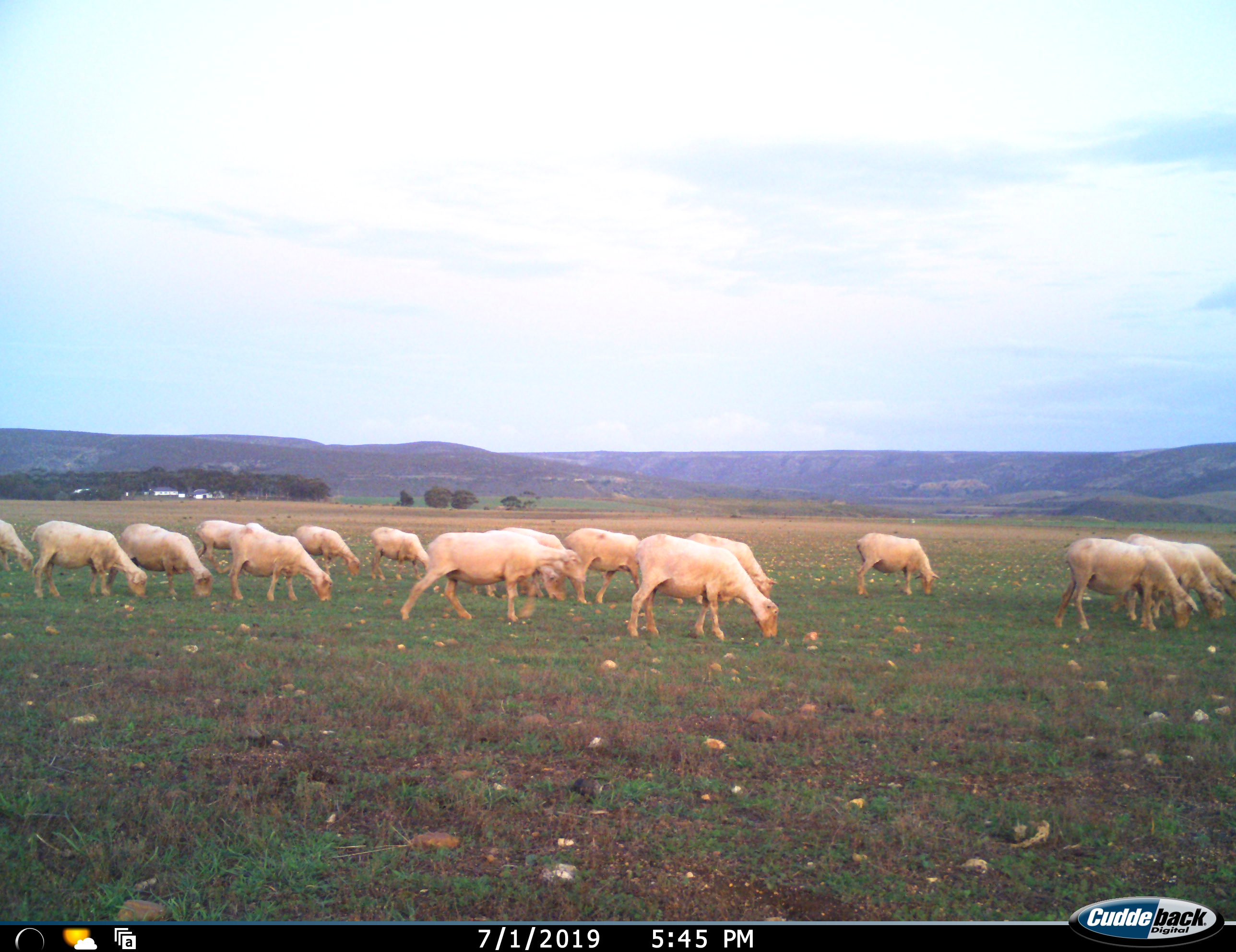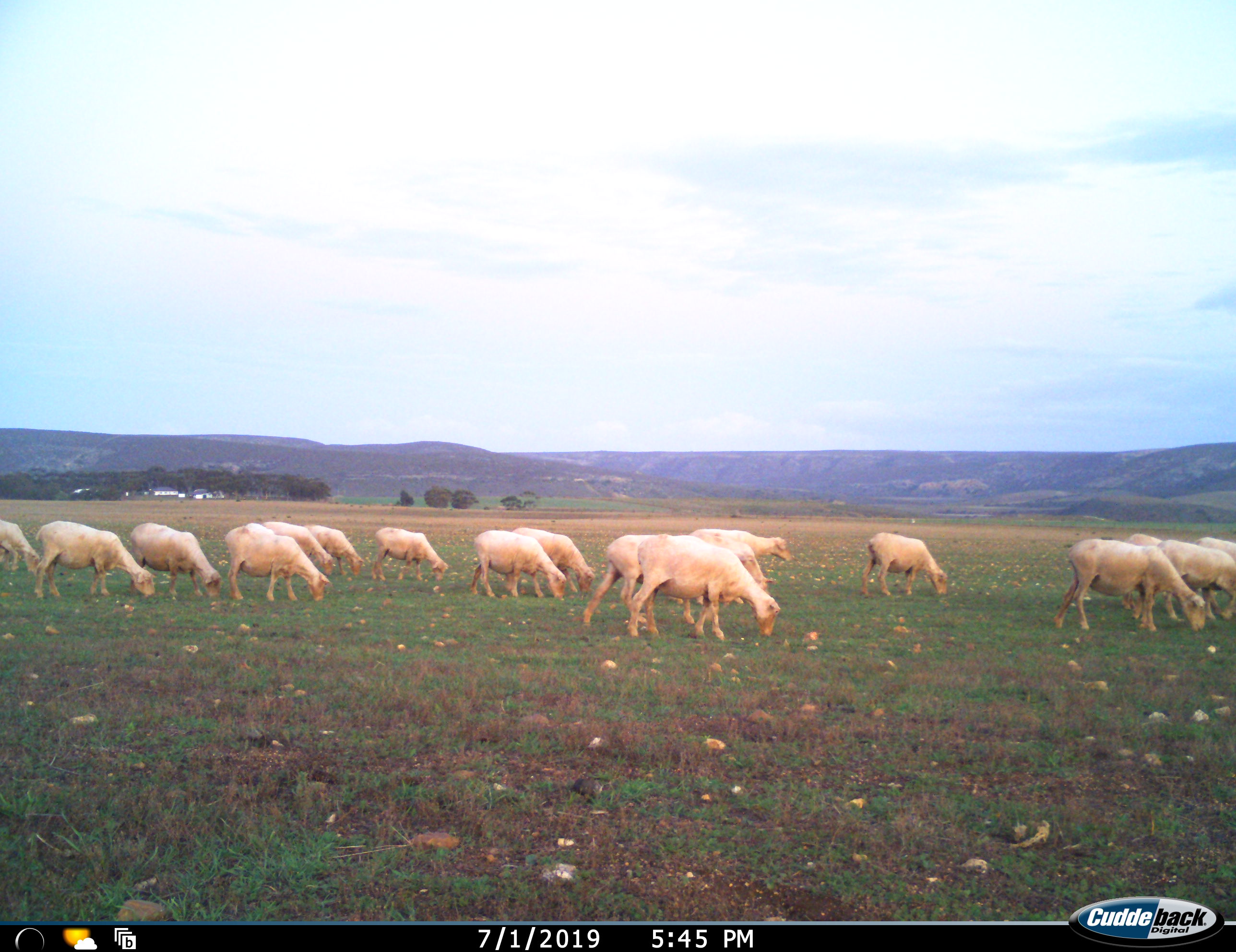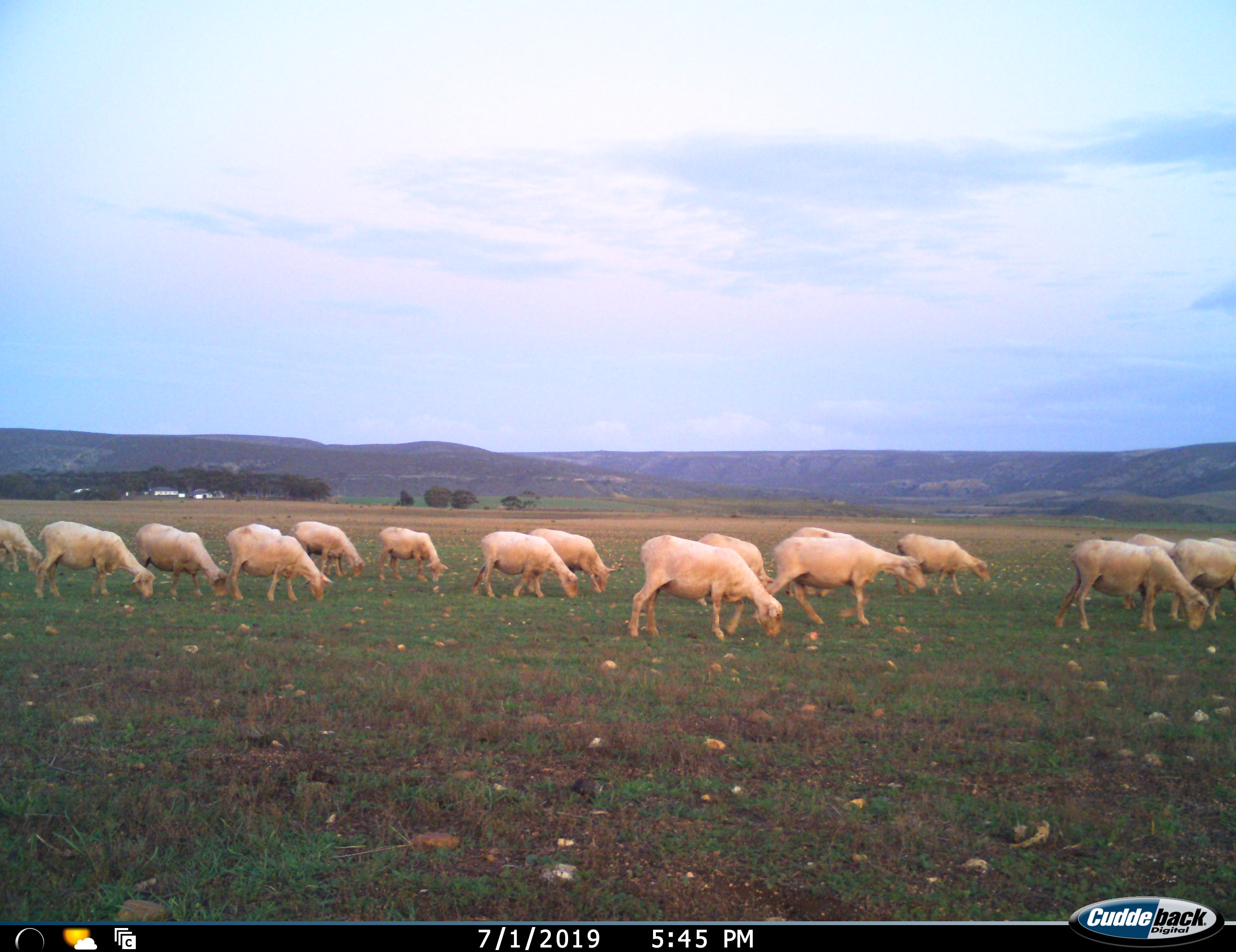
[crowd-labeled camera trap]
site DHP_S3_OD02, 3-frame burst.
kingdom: Animalia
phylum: Chordata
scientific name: Vertebrata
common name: domestic animal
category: domesticanimal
Domesticanimal (domestic animal) (Vertebrata), count 11-50. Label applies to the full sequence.